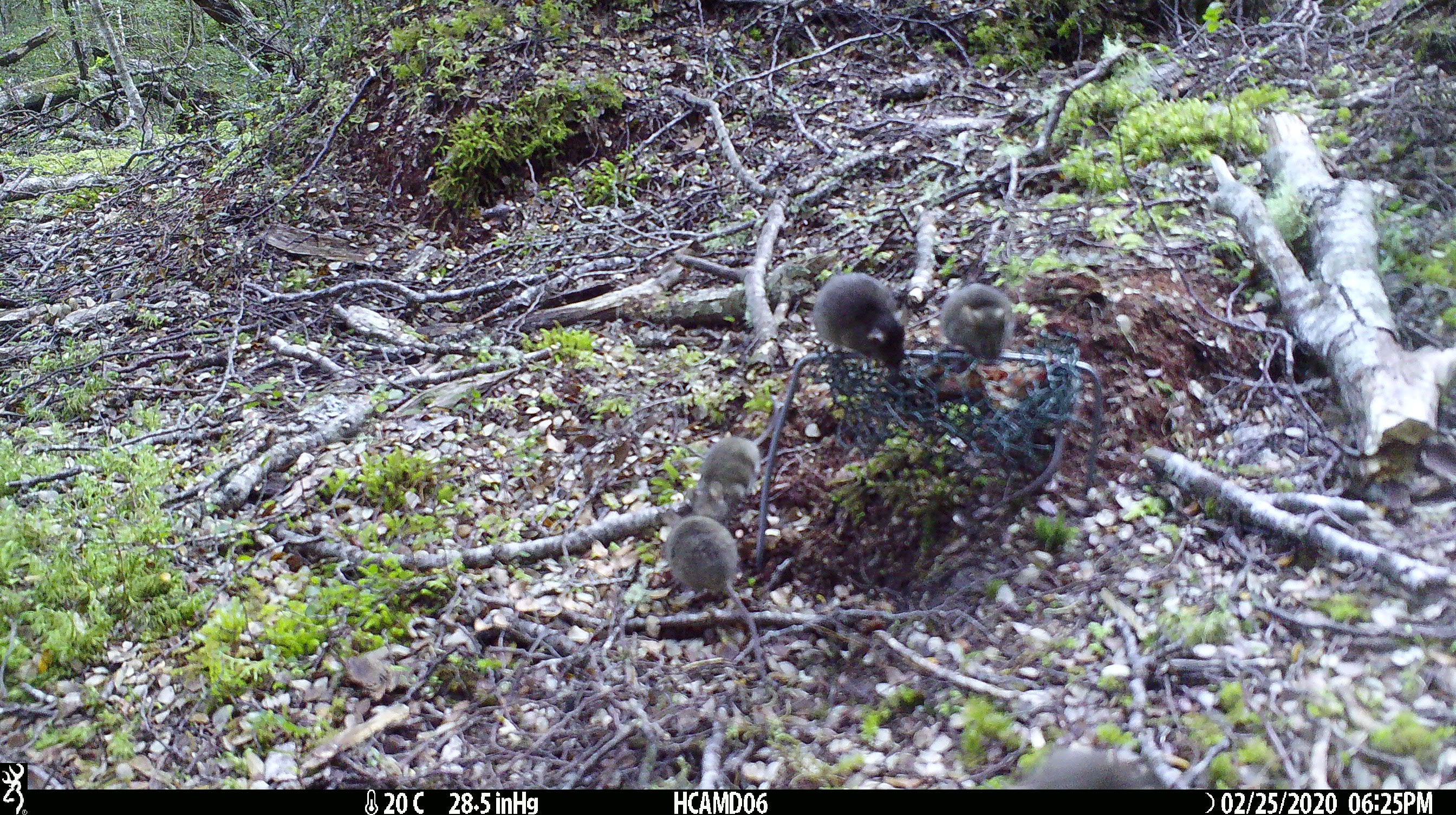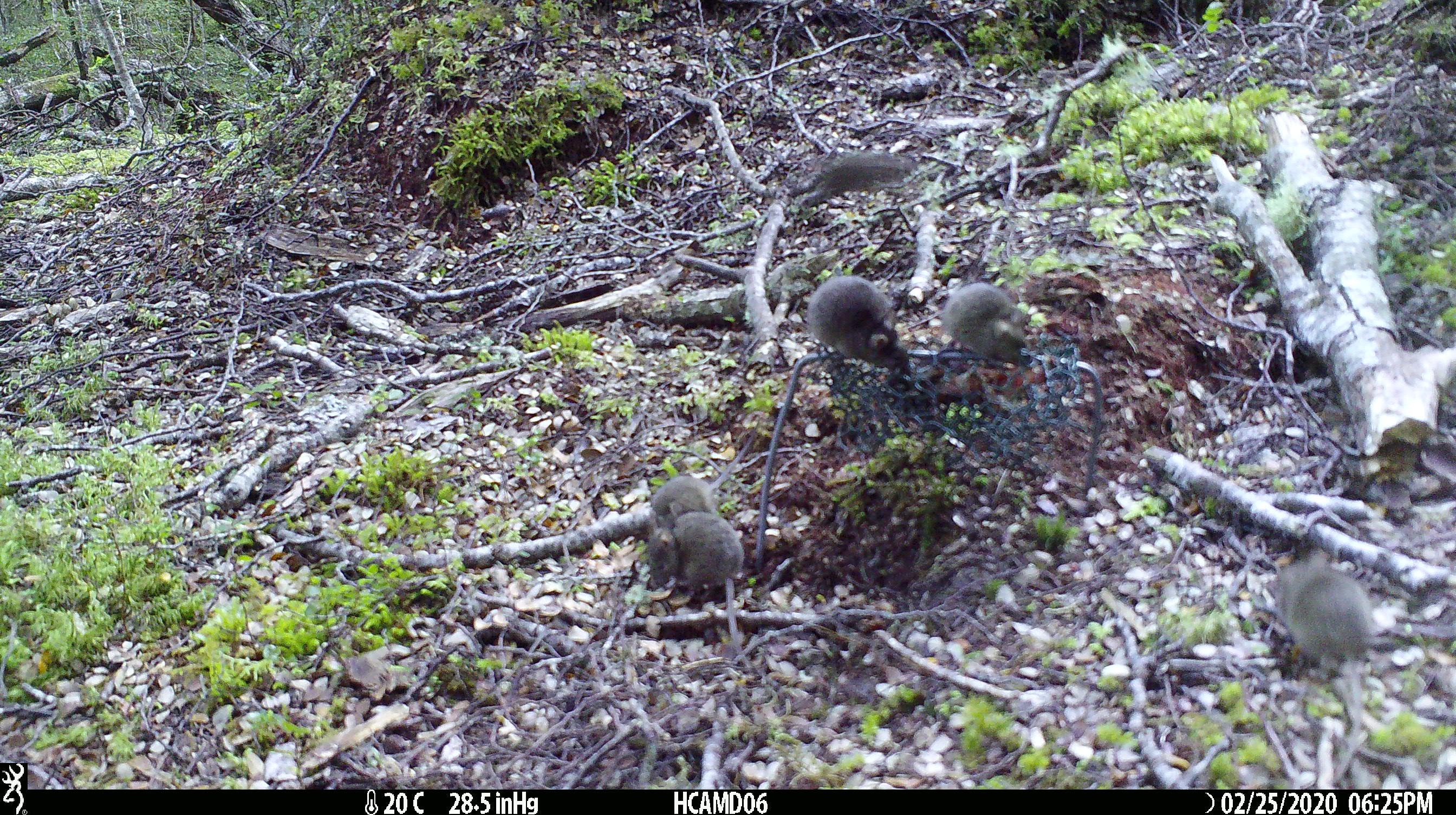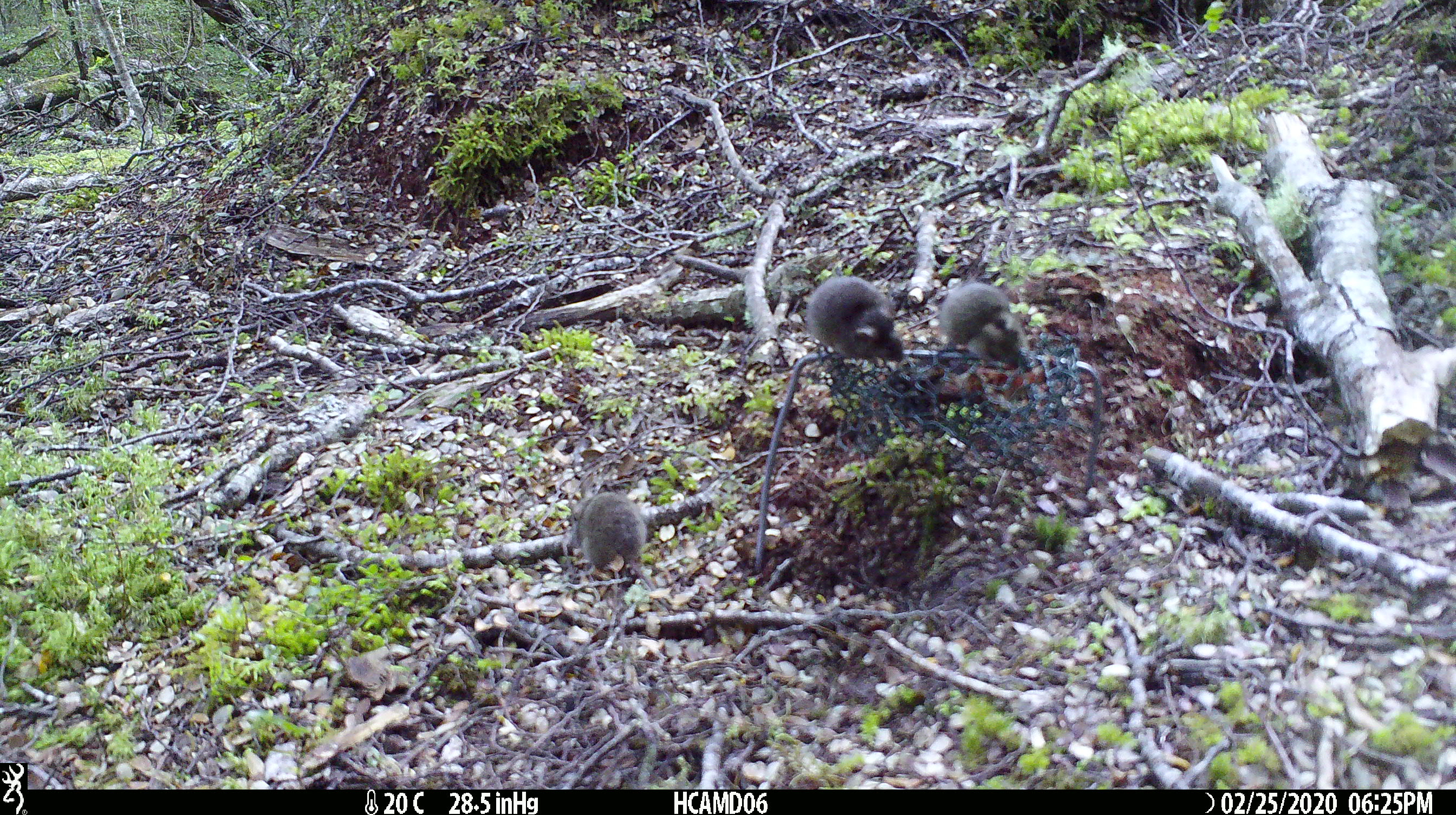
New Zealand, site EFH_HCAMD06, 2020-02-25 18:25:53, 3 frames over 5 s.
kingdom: Animalia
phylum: Chordata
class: Mammalia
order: Rodentia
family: Muridae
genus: Mus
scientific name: Mus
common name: mouse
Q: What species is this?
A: Mouse (Mus).